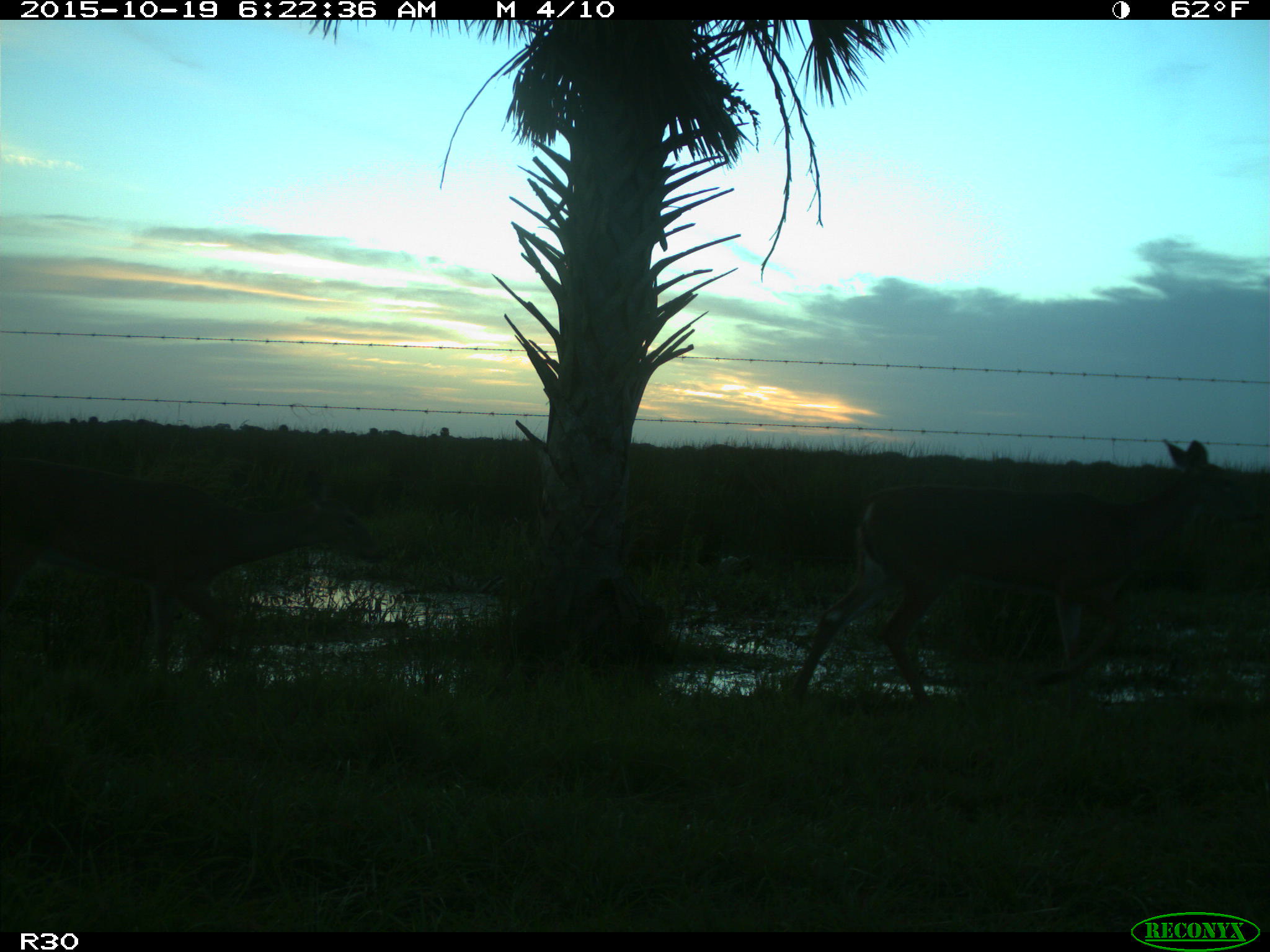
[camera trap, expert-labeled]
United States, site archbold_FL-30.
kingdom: Animalia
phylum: Chordata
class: Mammalia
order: Artiodactyla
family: Cervidae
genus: Odocoileus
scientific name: Odocoileus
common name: deer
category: unidentified deer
Unidentified deer (deer) (Odocoileus).